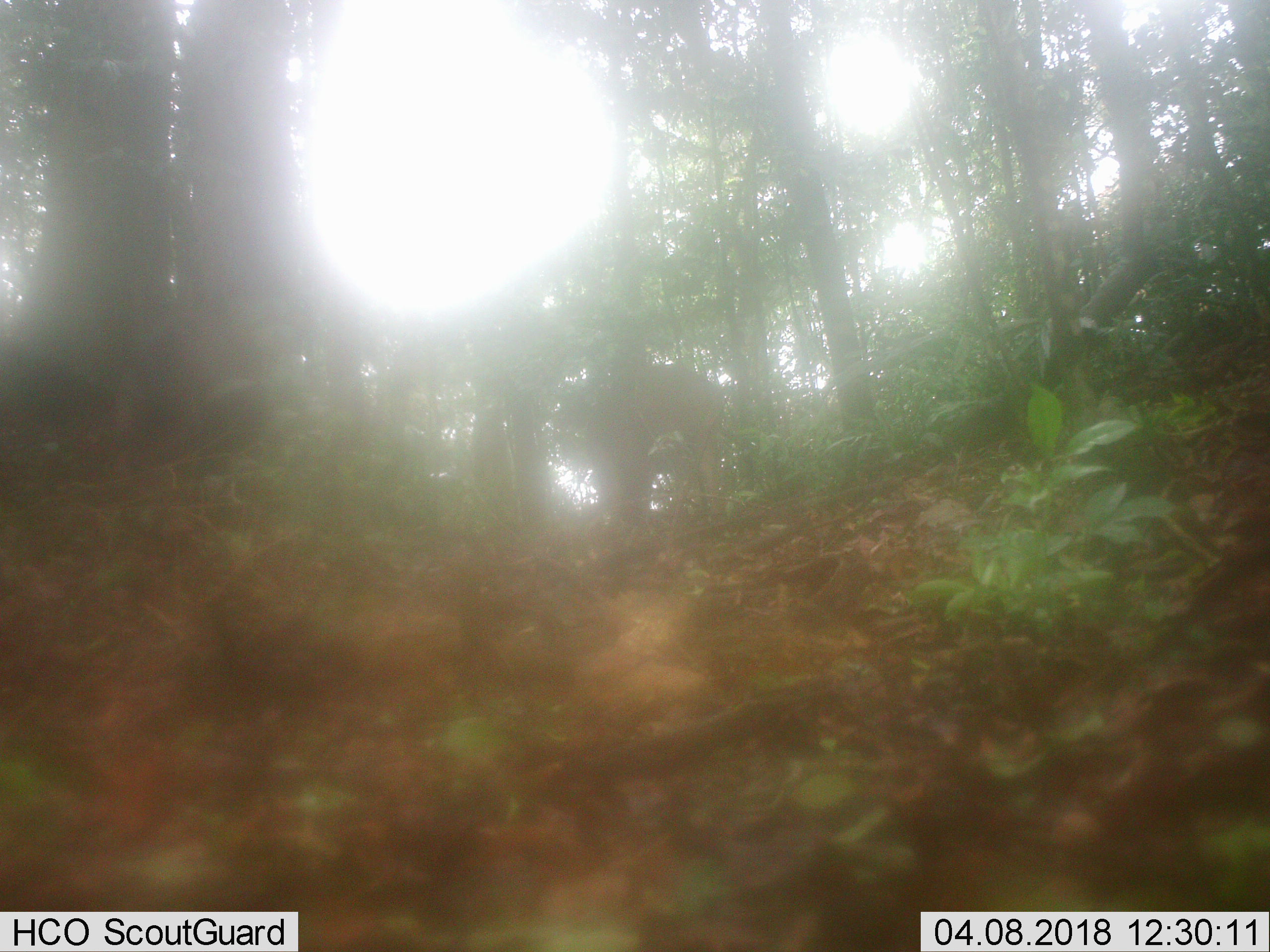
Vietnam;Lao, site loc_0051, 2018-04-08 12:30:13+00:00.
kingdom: Animalia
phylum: Chordata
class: Mammalia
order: Artiodactyla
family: Suidae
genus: Sus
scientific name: Sus scrofa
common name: eurasian wild pig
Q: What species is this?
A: Eurasian wild pig (Sus scrofa).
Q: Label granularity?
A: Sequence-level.